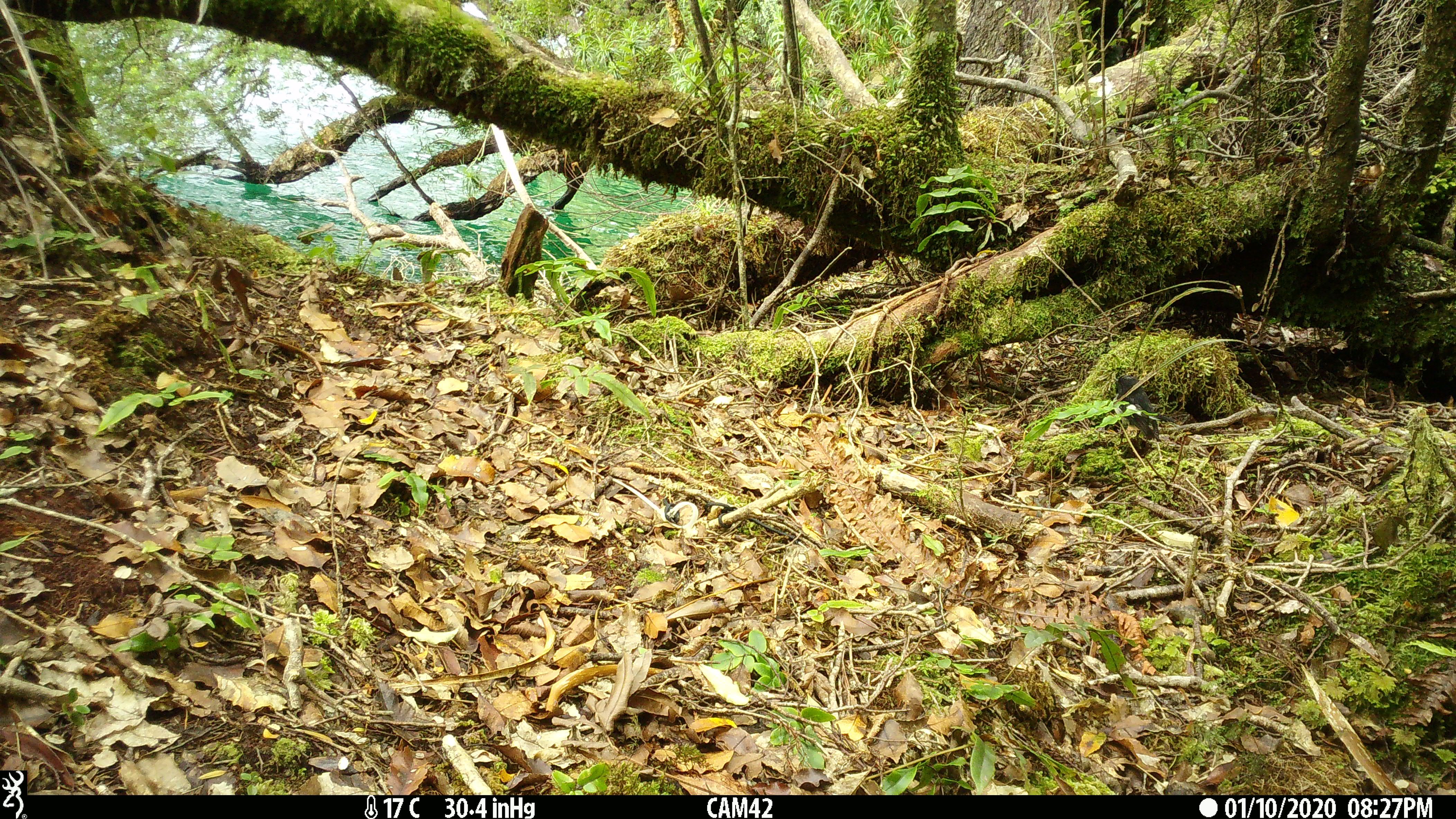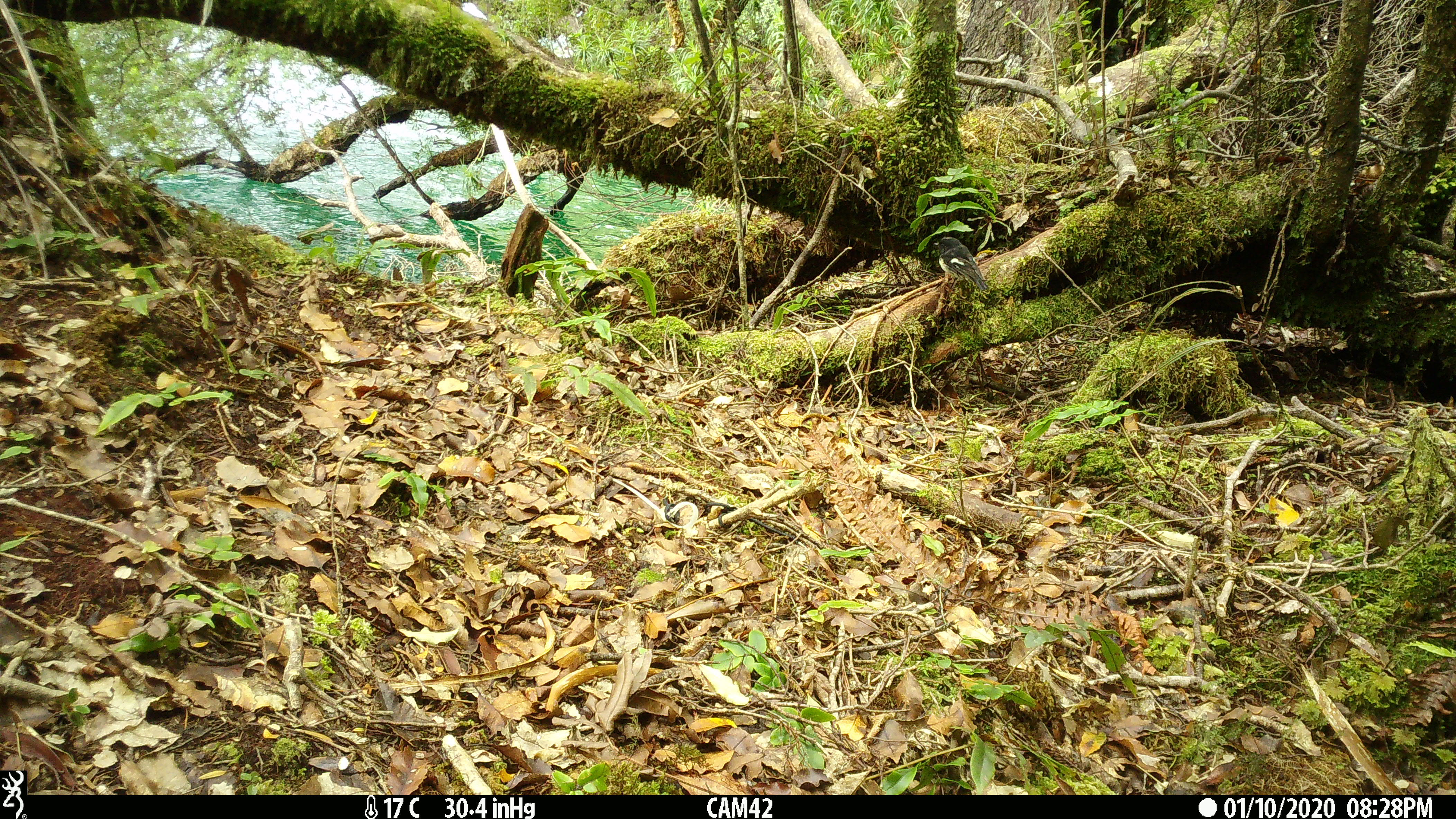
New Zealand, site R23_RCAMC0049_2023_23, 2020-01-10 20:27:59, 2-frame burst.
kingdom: Animalia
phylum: Chordata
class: Aves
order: Passeriformes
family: Petroicidae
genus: Petroica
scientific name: Petroica macrocephala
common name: tomtit